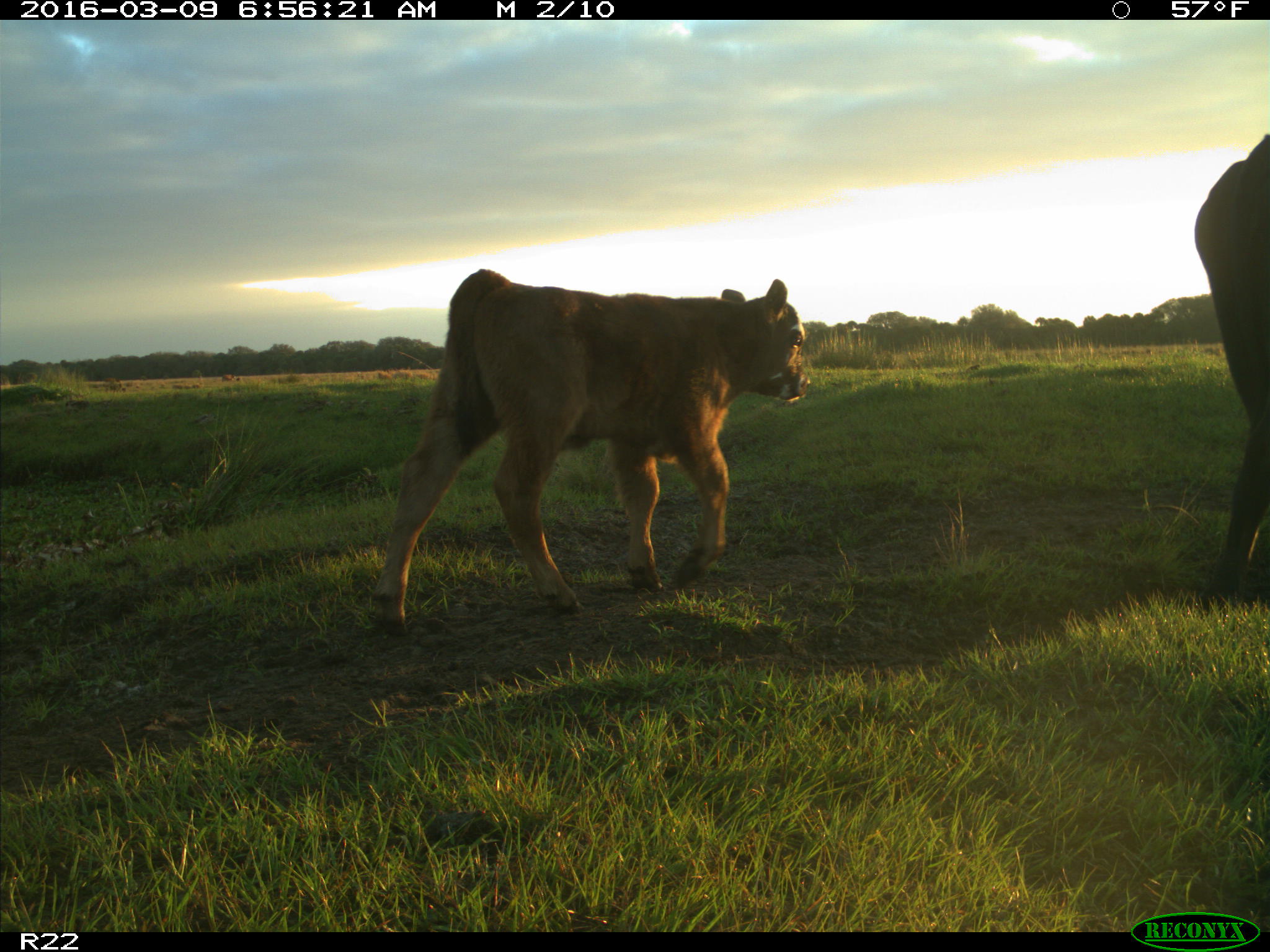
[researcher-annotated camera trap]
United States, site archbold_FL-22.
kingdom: Animalia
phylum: Chordata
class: Mammalia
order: Artiodactyla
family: Bovidae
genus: Bos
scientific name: Bos taurus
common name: domestic cow